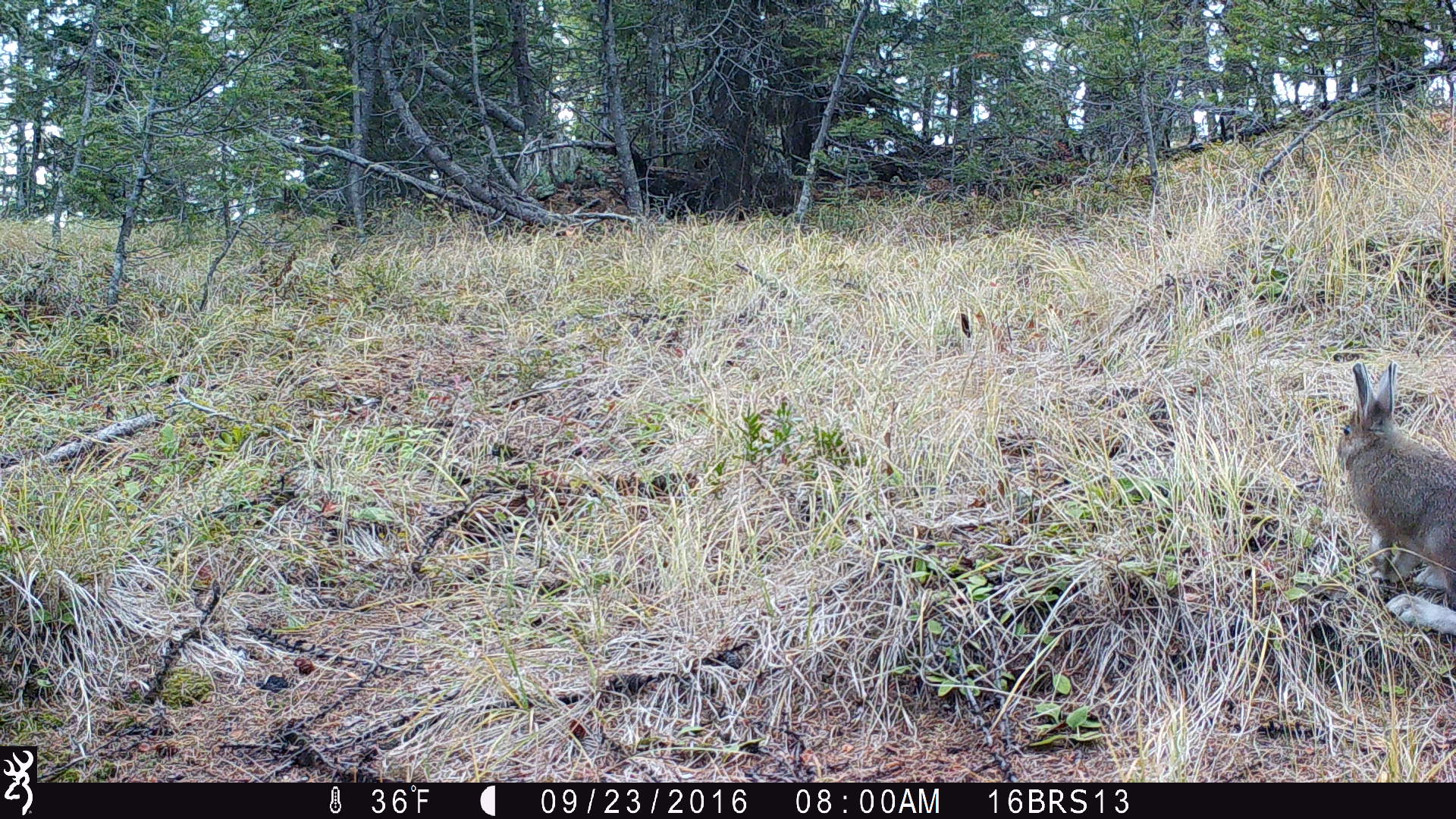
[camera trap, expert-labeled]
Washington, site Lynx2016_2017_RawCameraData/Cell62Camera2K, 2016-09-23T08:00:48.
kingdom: Animalia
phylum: Chordata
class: Mammalia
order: Lagomorpha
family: Leporidae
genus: Lepus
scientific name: Lepus americanus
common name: snowshoe hare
Lepus americanus (snowshoe hare). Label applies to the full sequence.